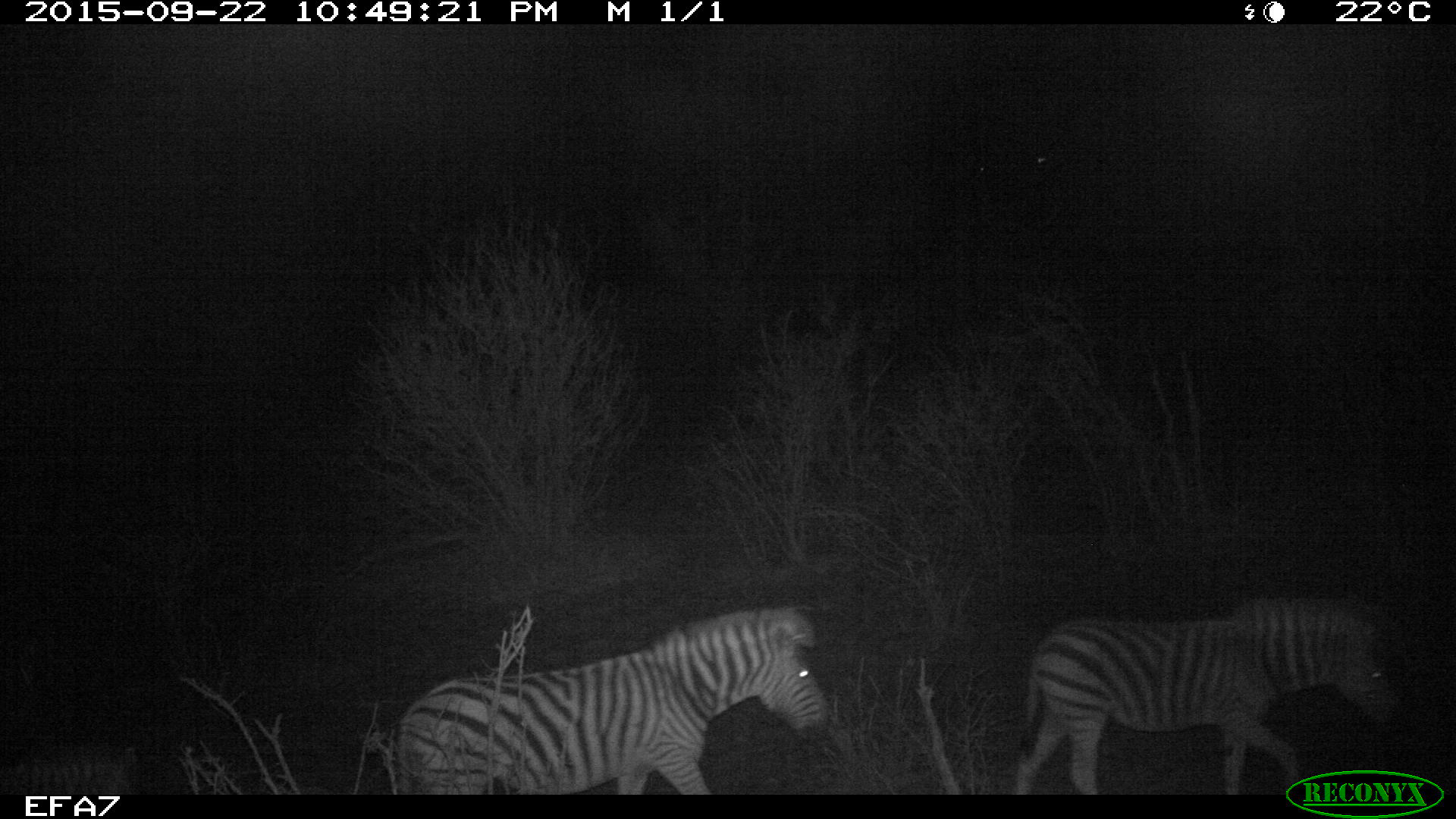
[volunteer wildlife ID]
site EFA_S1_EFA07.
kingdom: Animalia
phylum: Chordata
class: Mammalia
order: Perissodactyla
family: Equidae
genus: Equus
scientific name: Equus quagga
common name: plains zebra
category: zebraplains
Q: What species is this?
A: Zebraplains (plains zebra) (Equus quagga).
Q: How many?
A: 2.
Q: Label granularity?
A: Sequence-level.